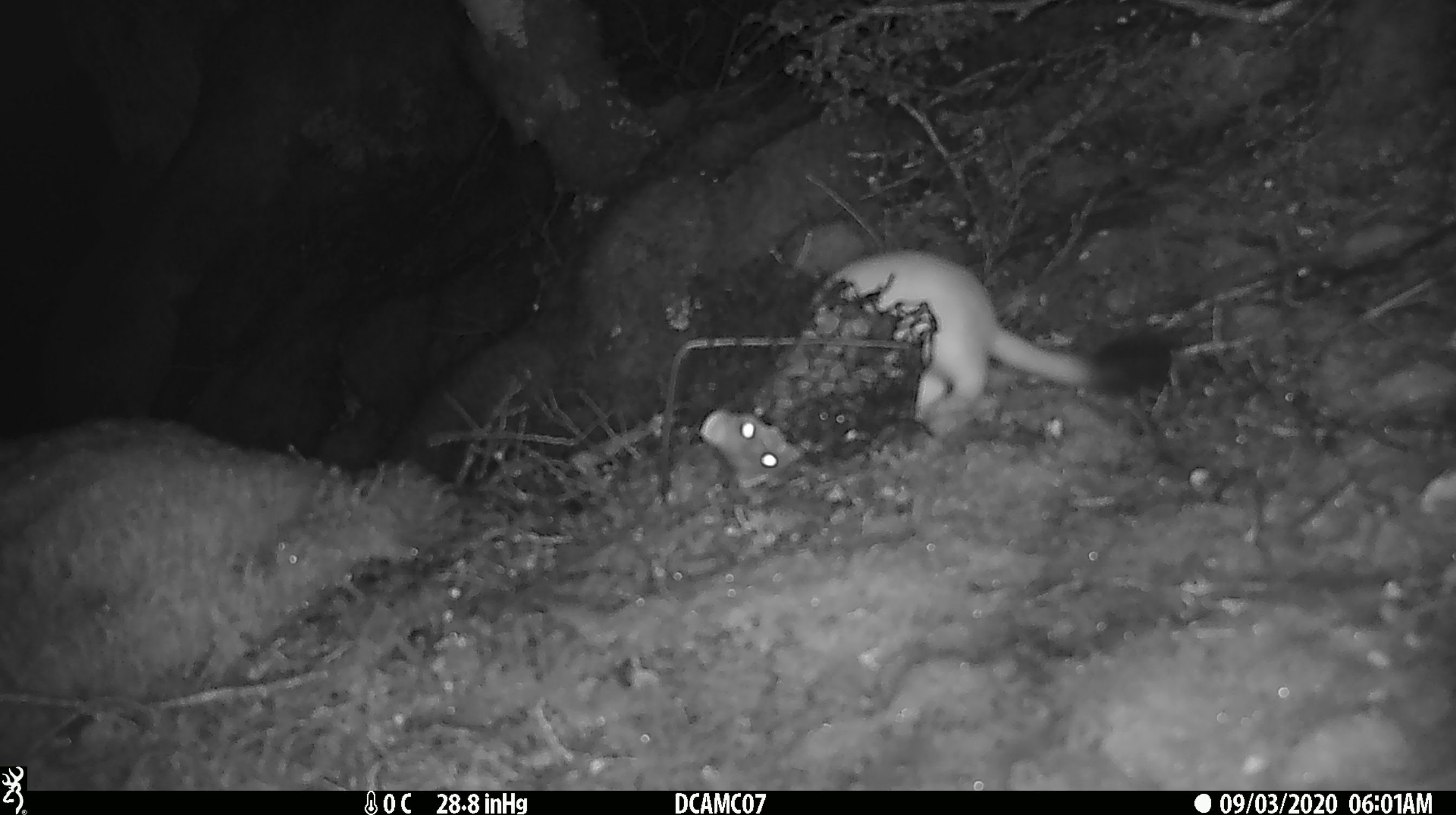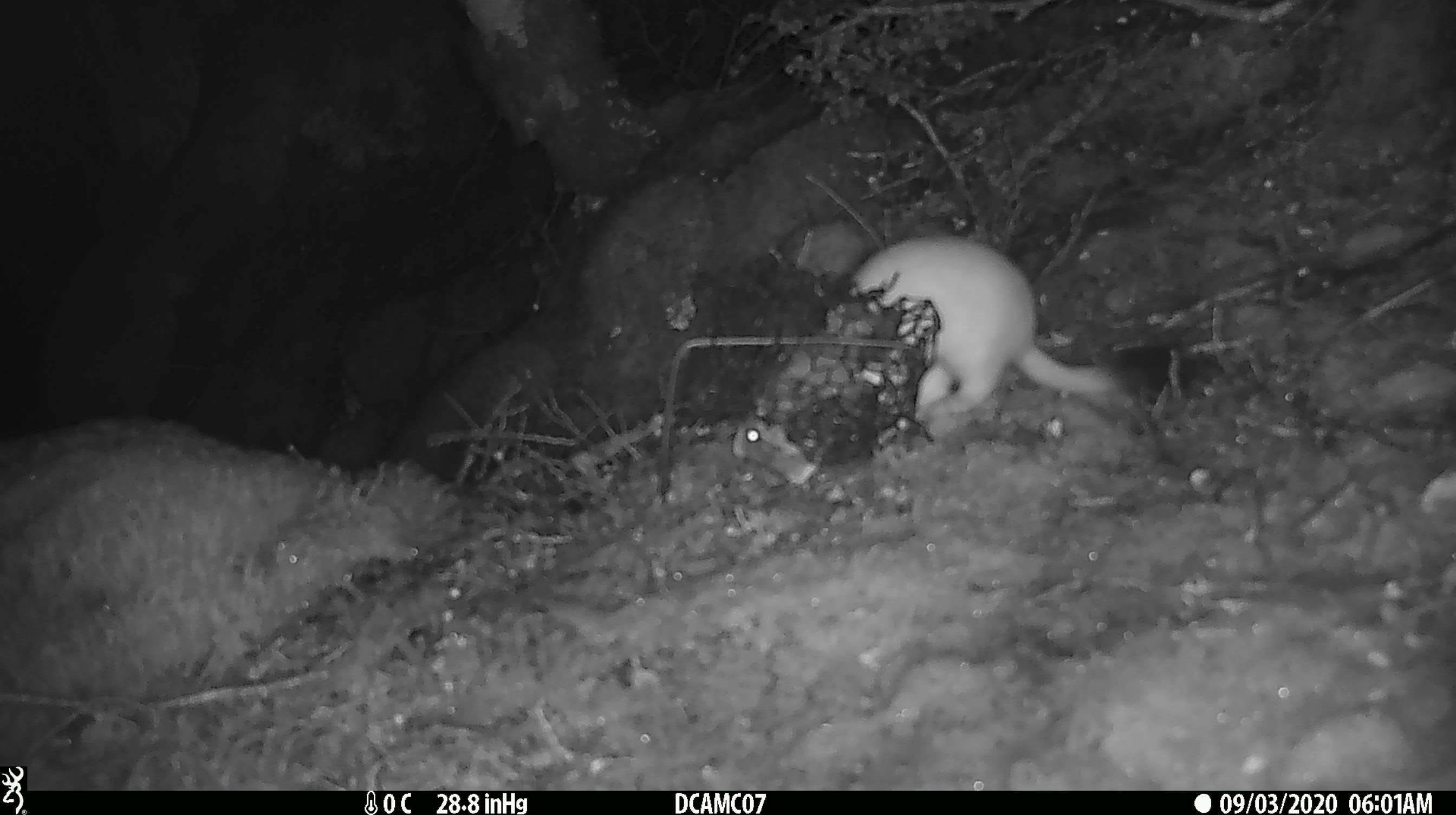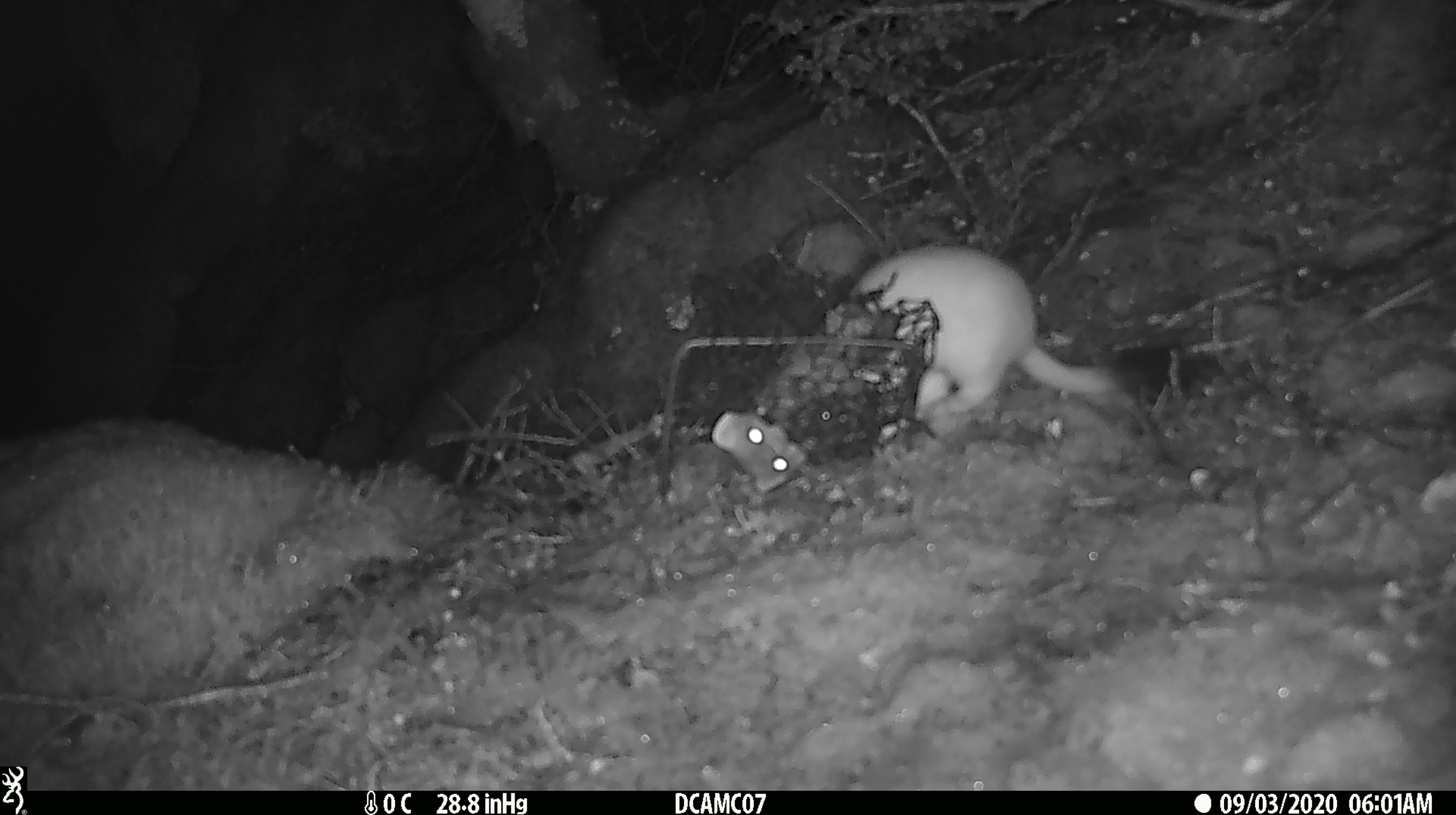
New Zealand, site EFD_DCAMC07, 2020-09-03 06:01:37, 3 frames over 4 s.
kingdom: Animalia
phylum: Chordata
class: Mammalia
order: Carnivora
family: Mustelidae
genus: Mustela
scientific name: Mustela erminea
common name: stoat